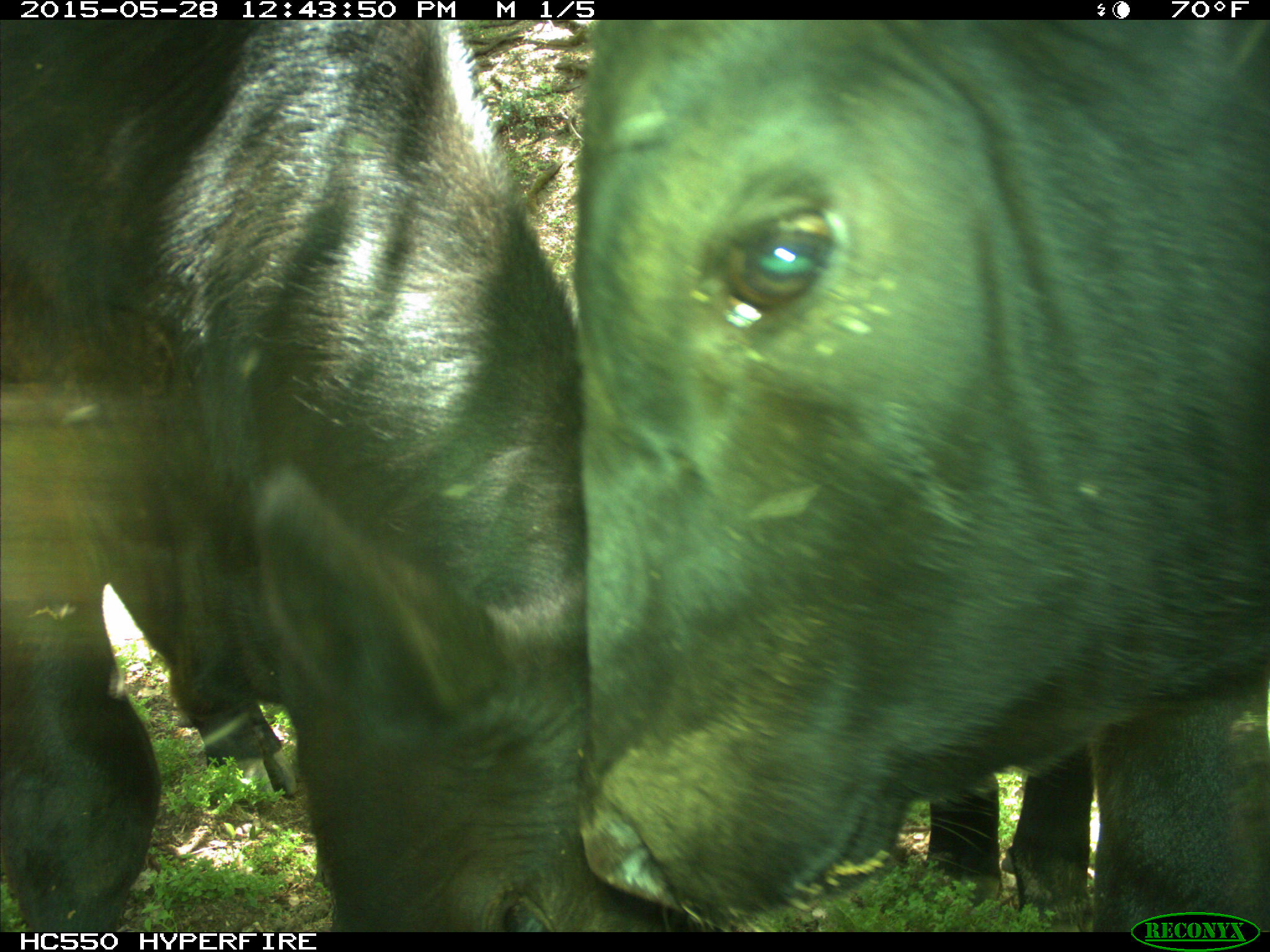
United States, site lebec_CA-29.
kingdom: Animalia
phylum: Chordata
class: Mammalia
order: Artiodactyla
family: Bovidae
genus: Bos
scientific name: Bos taurus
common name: domestic cow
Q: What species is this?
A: Bos taurus (domestic cow).